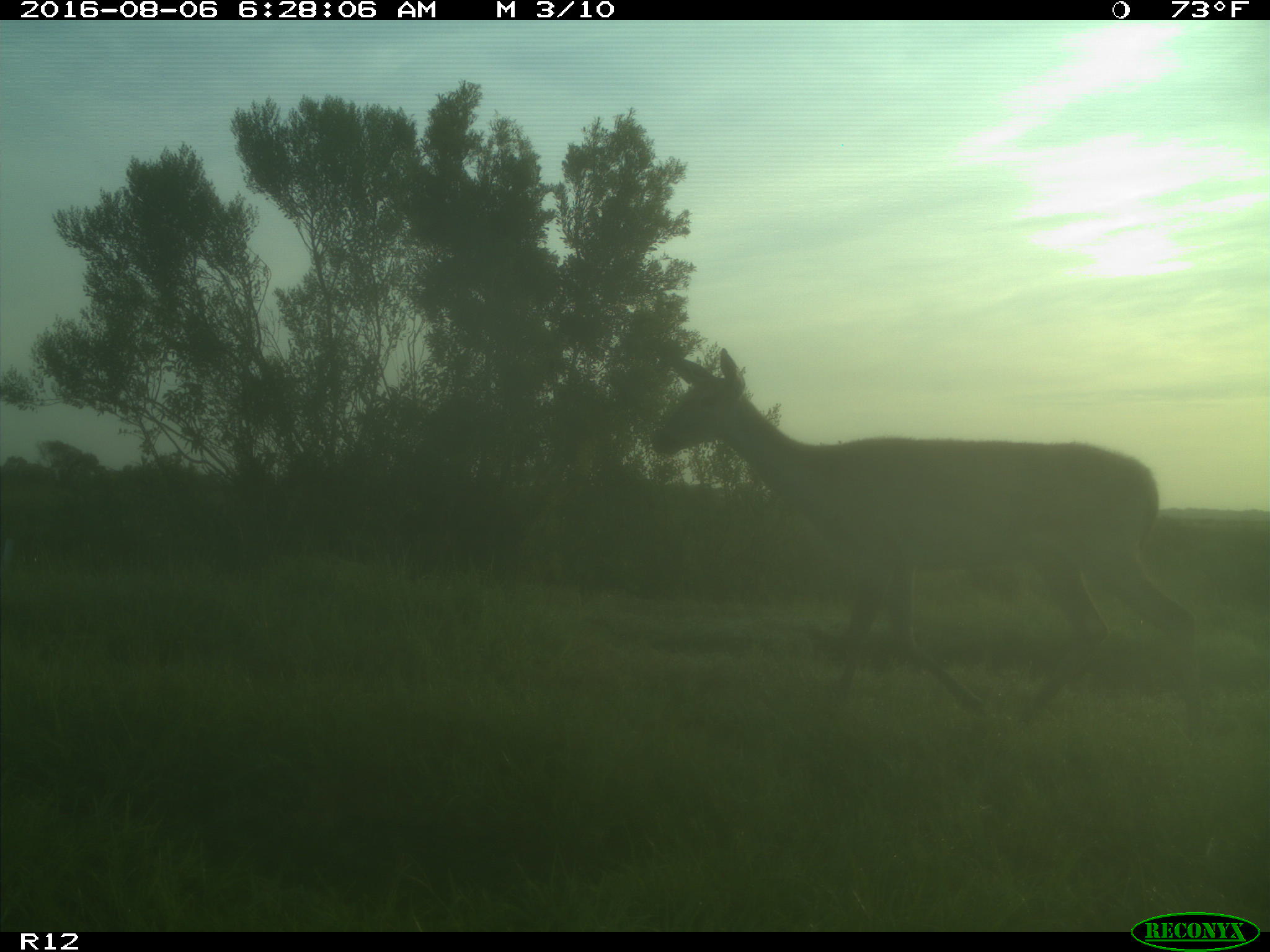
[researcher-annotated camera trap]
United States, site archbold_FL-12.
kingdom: Animalia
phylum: Chordata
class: Mammalia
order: Artiodactyla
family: Cervidae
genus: Odocoileus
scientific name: Odocoileus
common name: deer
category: unidentified deer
Unidentified deer (deer) (Odocoileus).